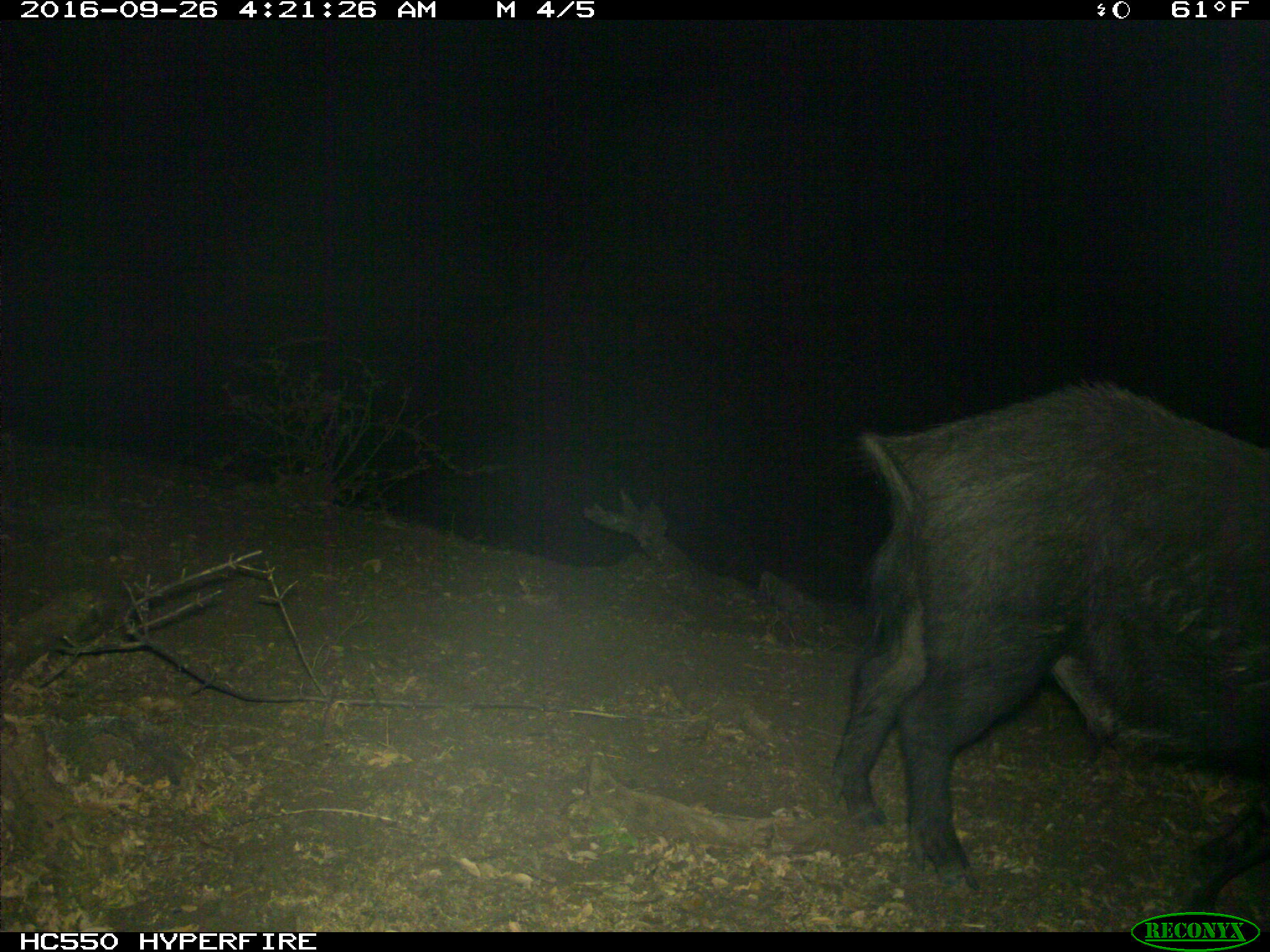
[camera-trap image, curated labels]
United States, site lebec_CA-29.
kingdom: Animalia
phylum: Chordata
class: Mammalia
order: Artiodactyla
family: Suidae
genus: Sus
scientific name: Sus scrofa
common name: wild boar